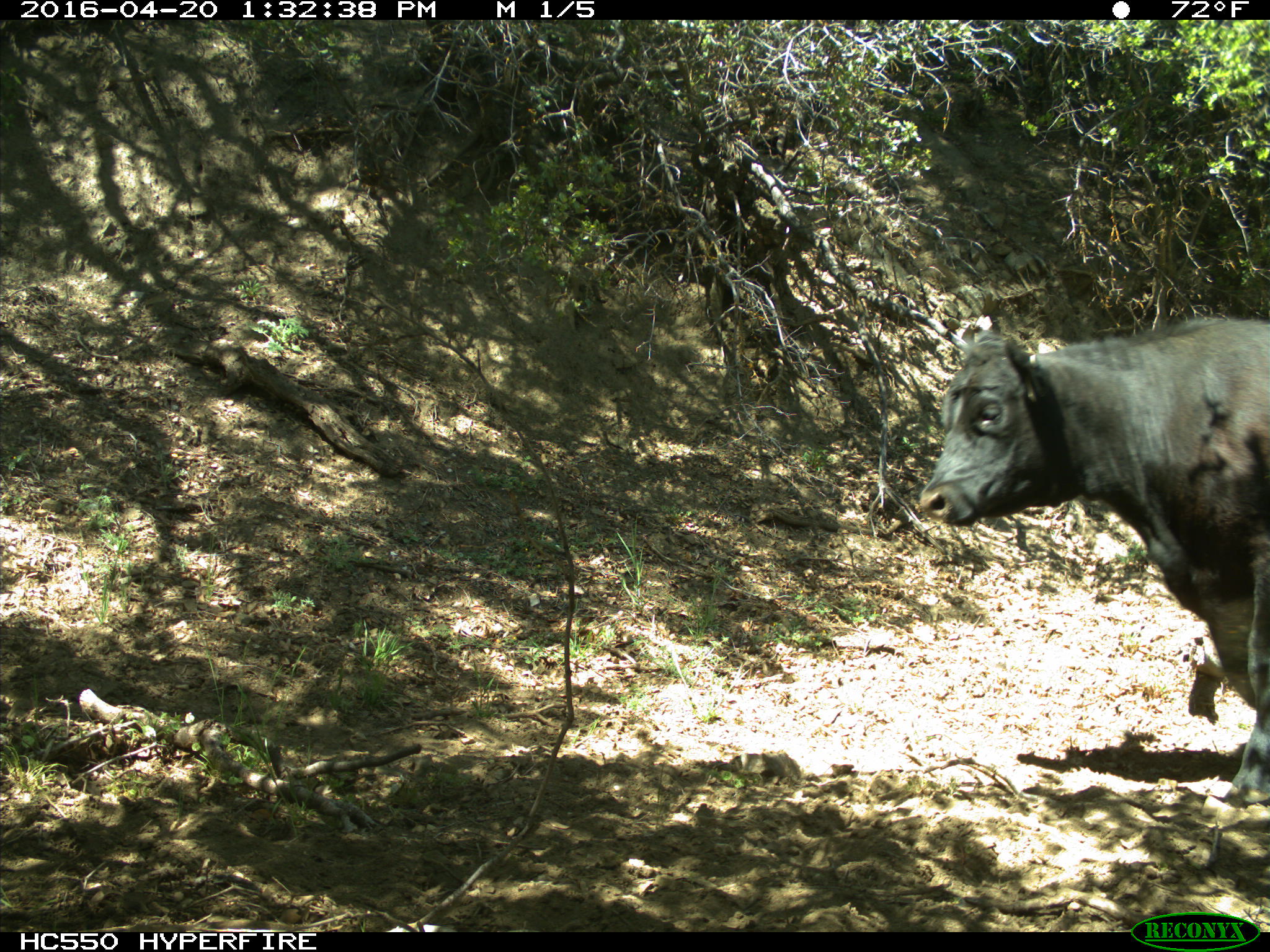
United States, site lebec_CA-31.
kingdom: Animalia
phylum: Chordata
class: Mammalia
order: Artiodactyla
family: Bovidae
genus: Bos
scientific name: Bos taurus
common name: domestic cow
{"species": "Bos taurus (domestic cow)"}